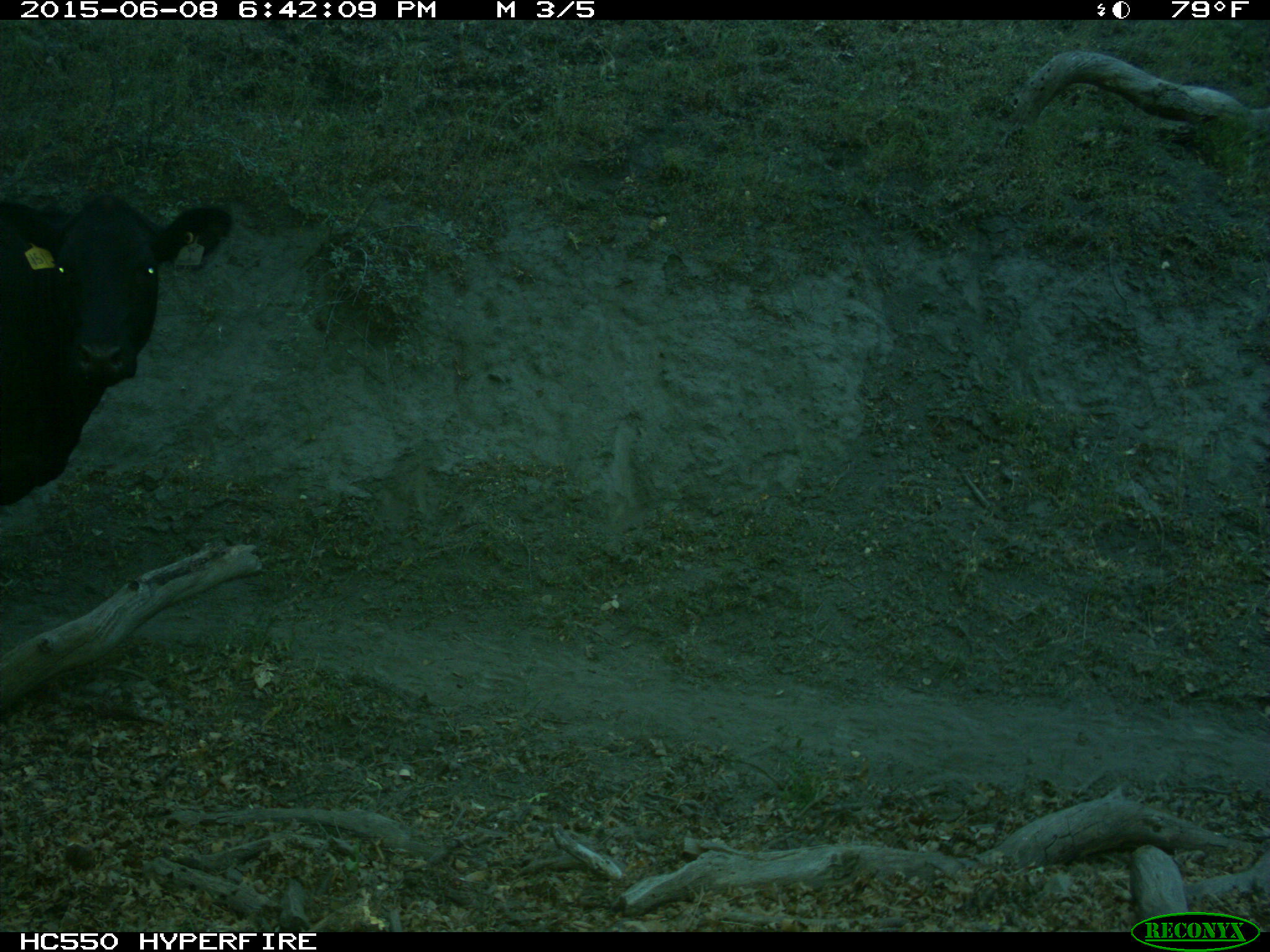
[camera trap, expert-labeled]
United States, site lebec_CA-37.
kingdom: Animalia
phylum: Chordata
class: Mammalia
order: Artiodactyla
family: Bovidae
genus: Bos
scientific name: Bos taurus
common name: domestic cow